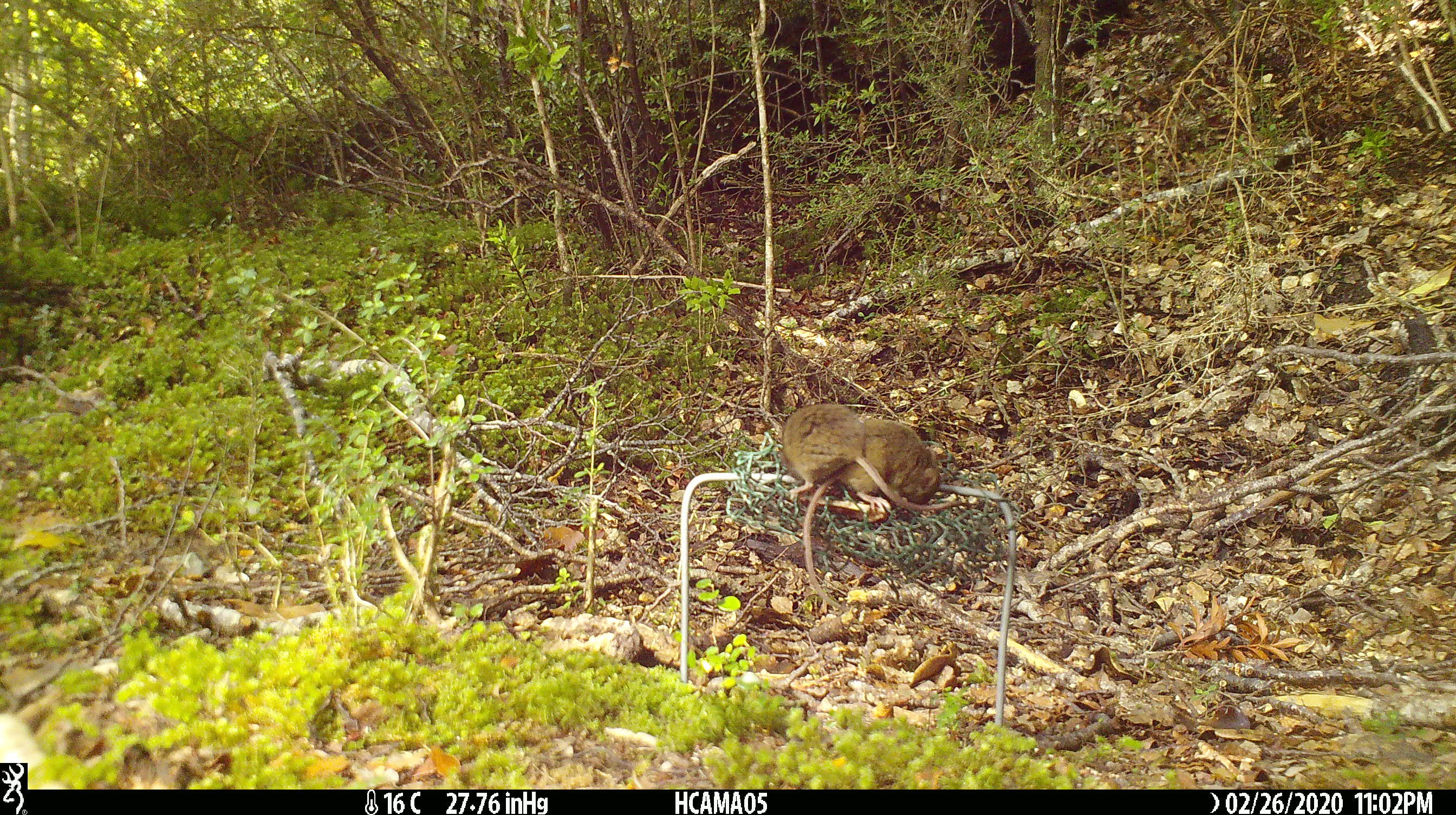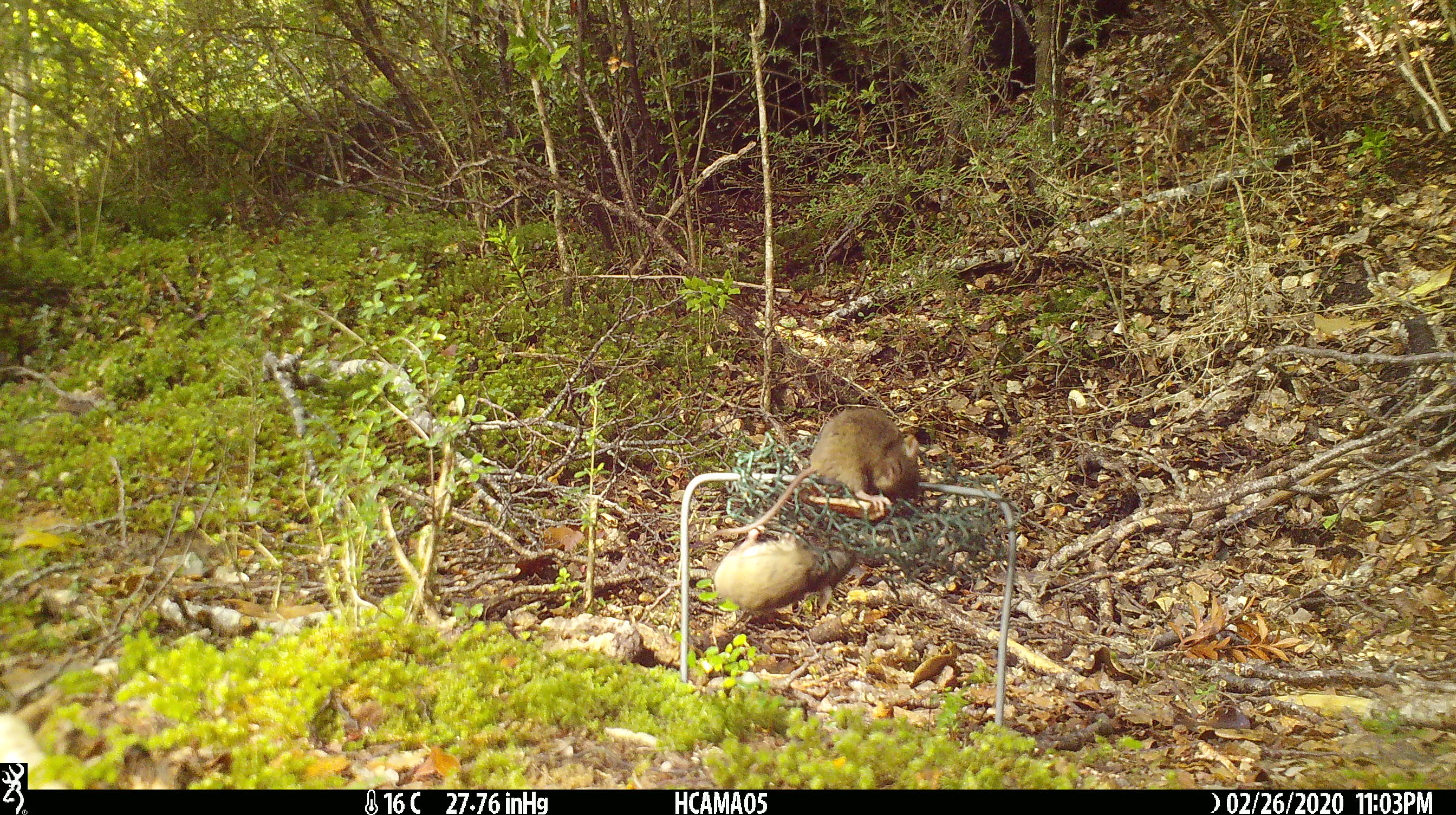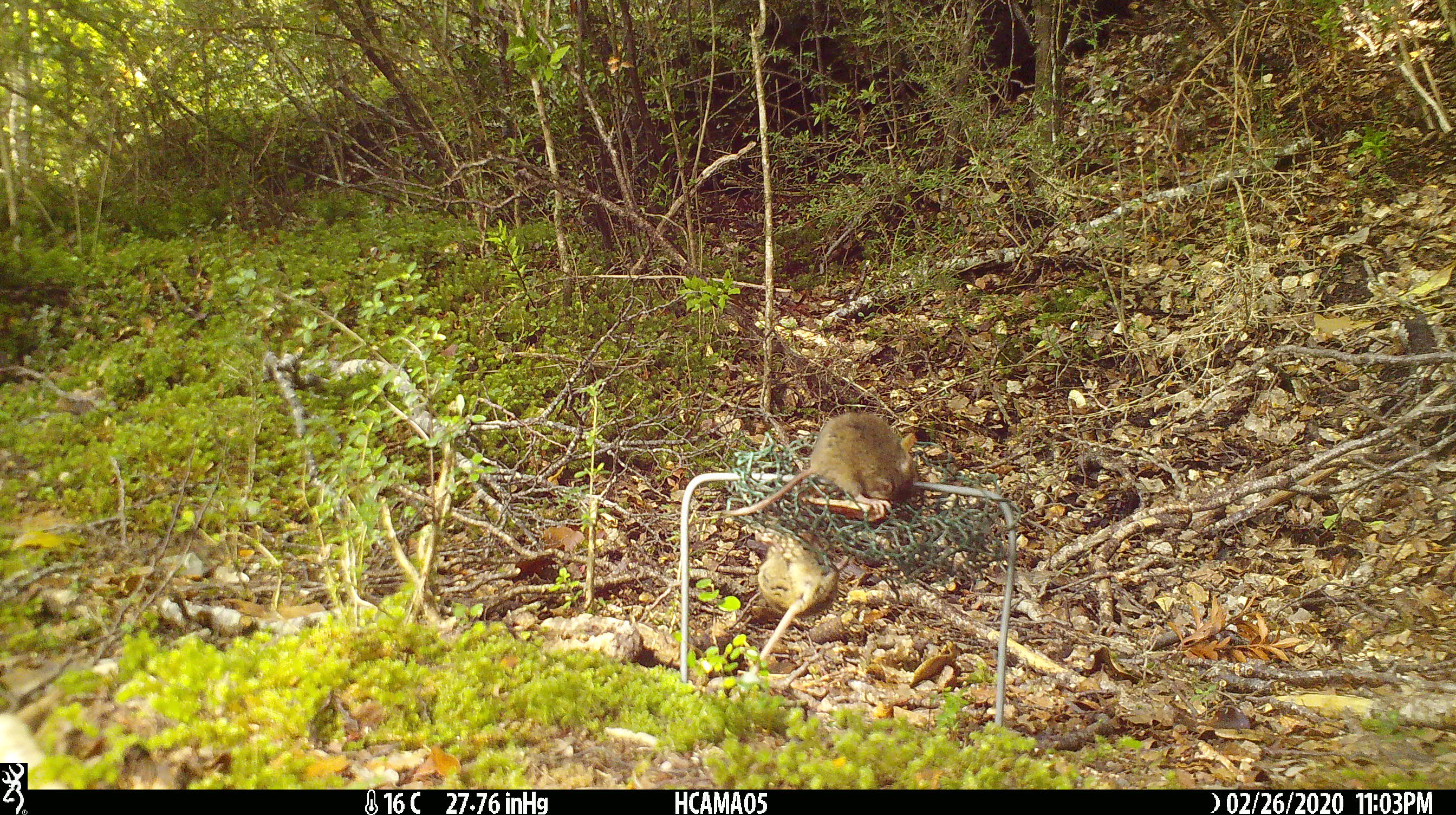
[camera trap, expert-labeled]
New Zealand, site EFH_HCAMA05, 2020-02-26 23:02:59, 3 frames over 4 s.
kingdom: Animalia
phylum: Chordata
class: Mammalia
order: Rodentia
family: Muridae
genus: Mus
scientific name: Mus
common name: mouse